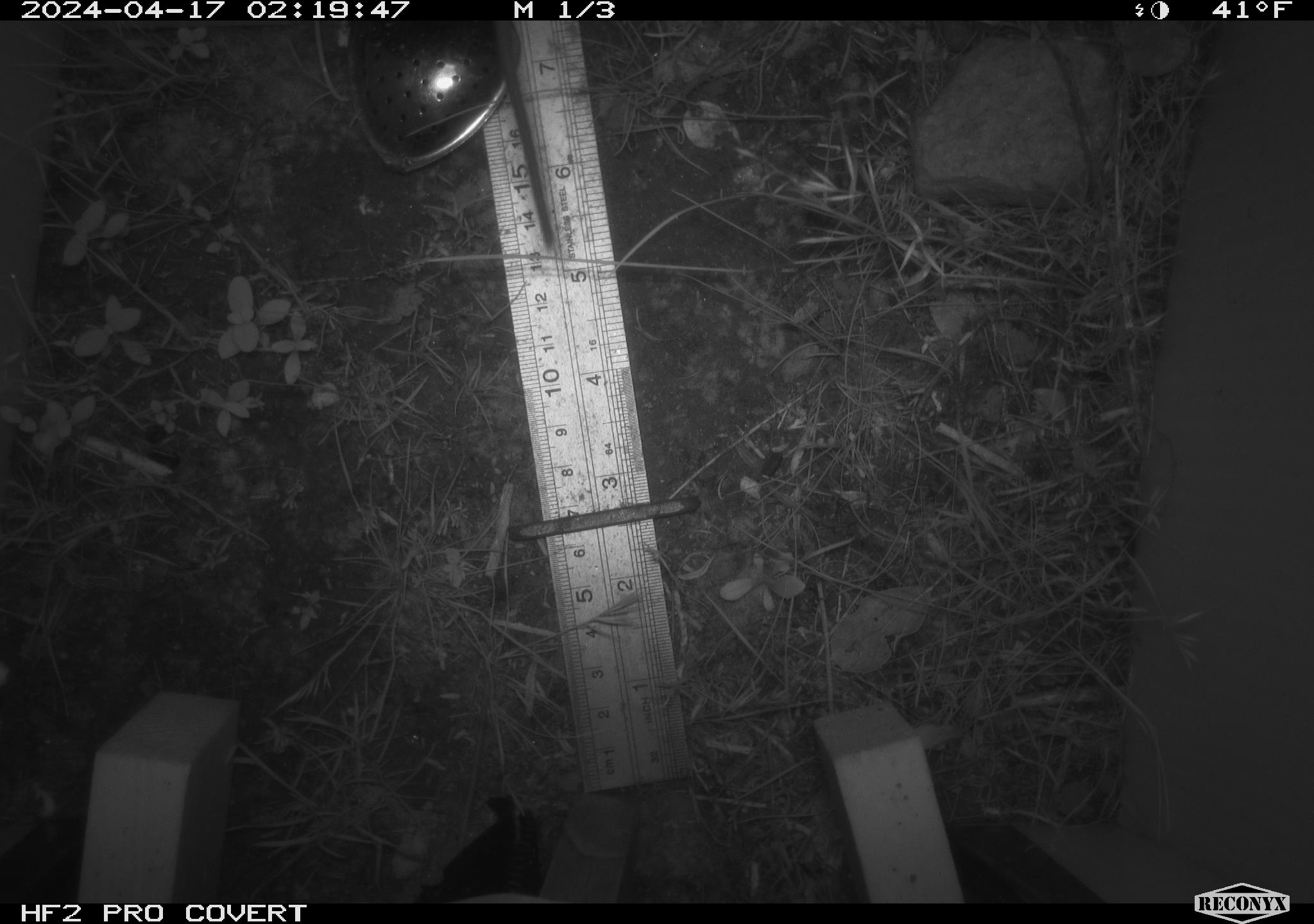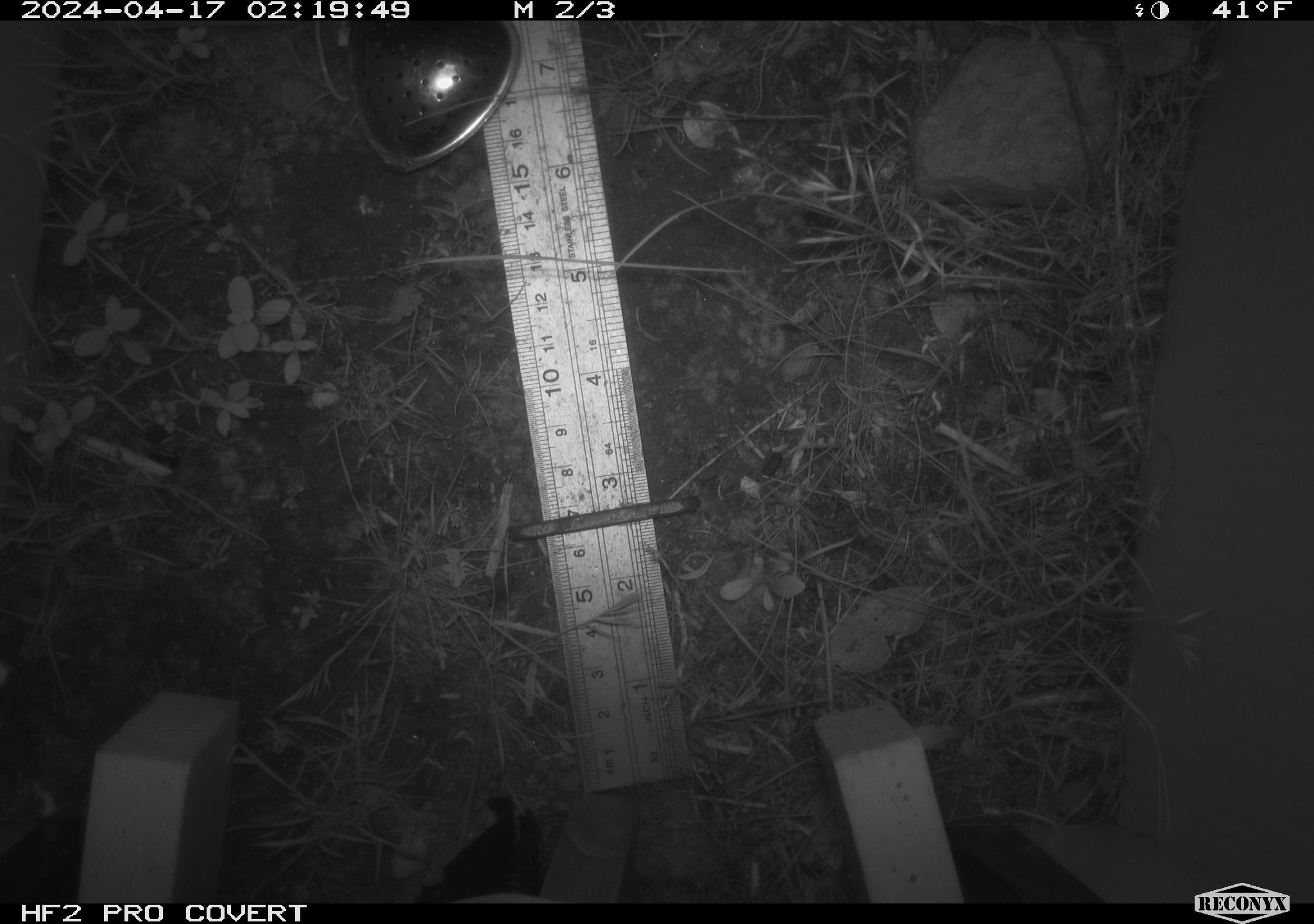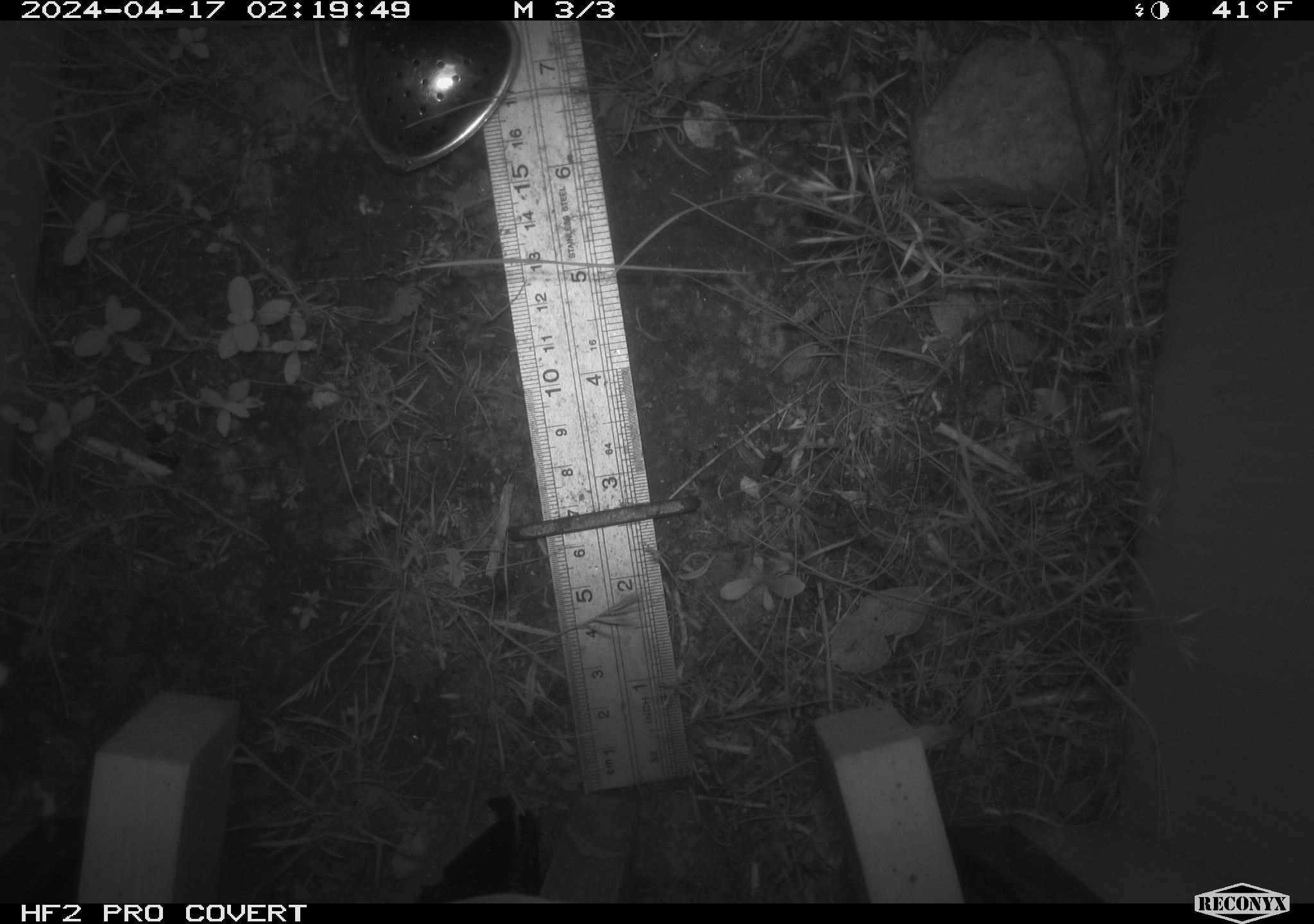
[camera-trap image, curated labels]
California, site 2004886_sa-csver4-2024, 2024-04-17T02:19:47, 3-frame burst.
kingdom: Animalia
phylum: Chordata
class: Mammalia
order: Rodentia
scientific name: Rodentia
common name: mouse species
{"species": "mouse species (Rodentia)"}